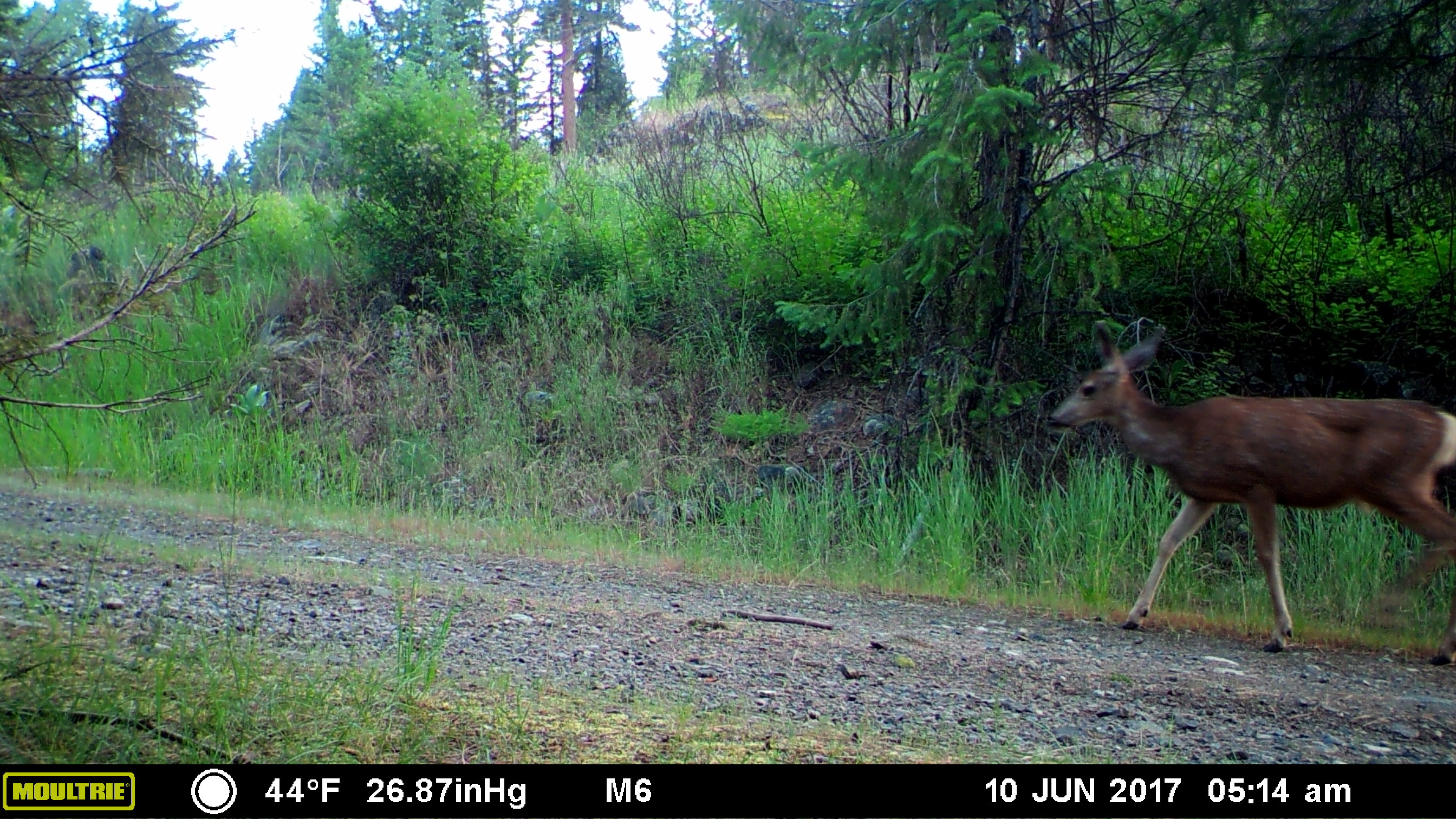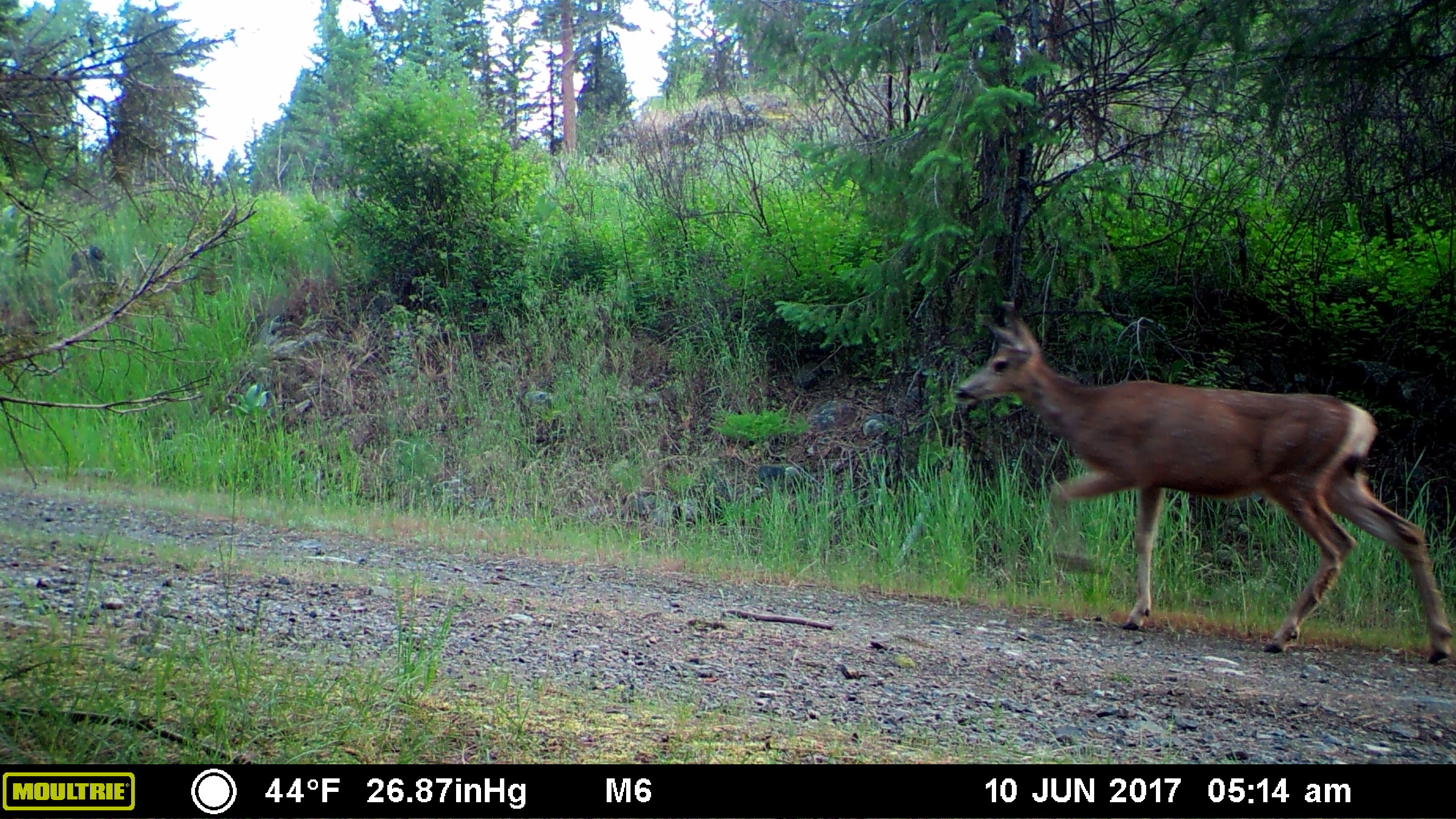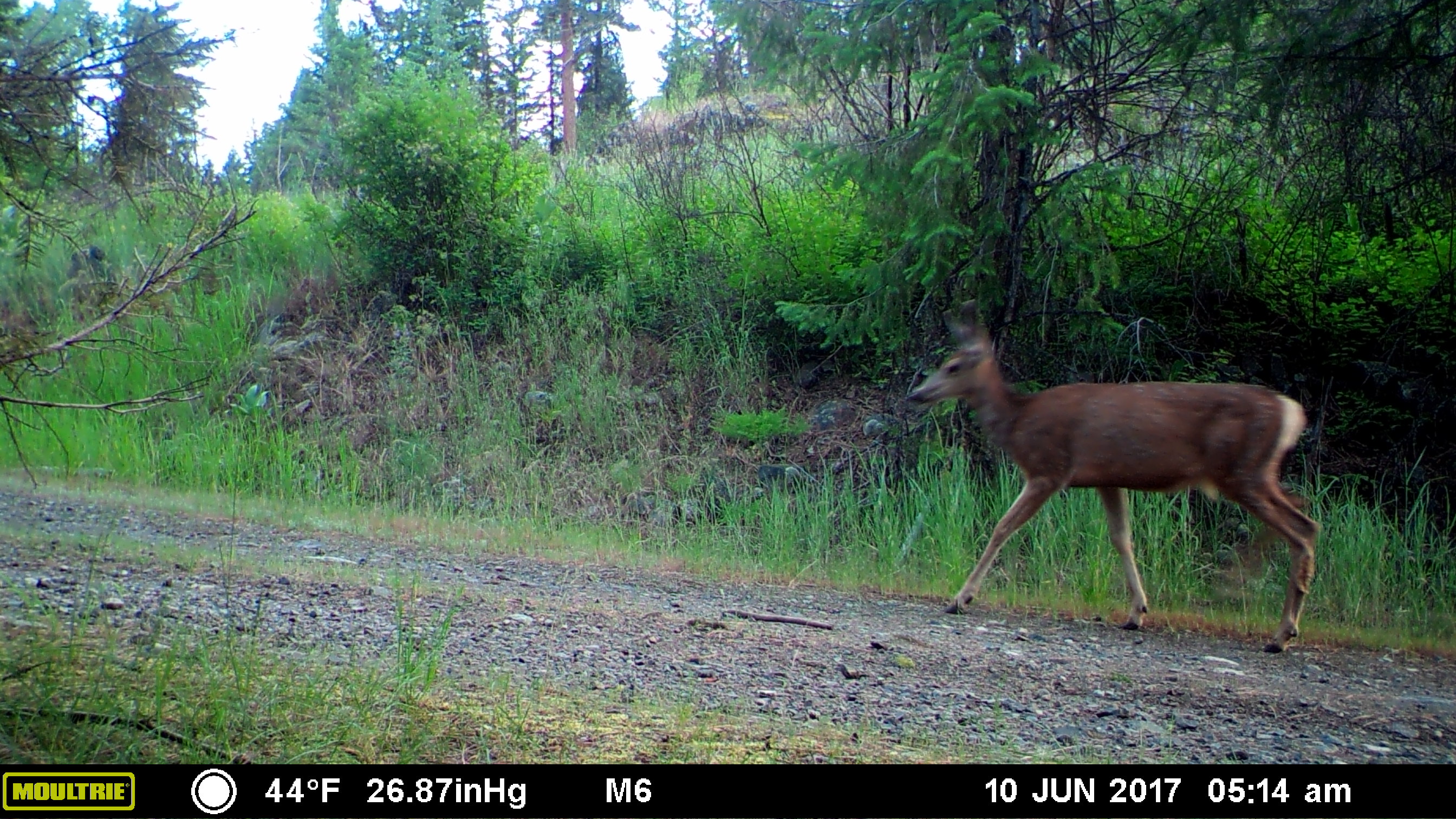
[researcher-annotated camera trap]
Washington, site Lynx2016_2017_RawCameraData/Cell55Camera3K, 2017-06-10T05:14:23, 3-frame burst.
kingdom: Animalia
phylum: Chordata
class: Mammalia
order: Artiodactyla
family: Cervidae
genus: Odocoileus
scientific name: Odocoileus hemionus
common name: mule deer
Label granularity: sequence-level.